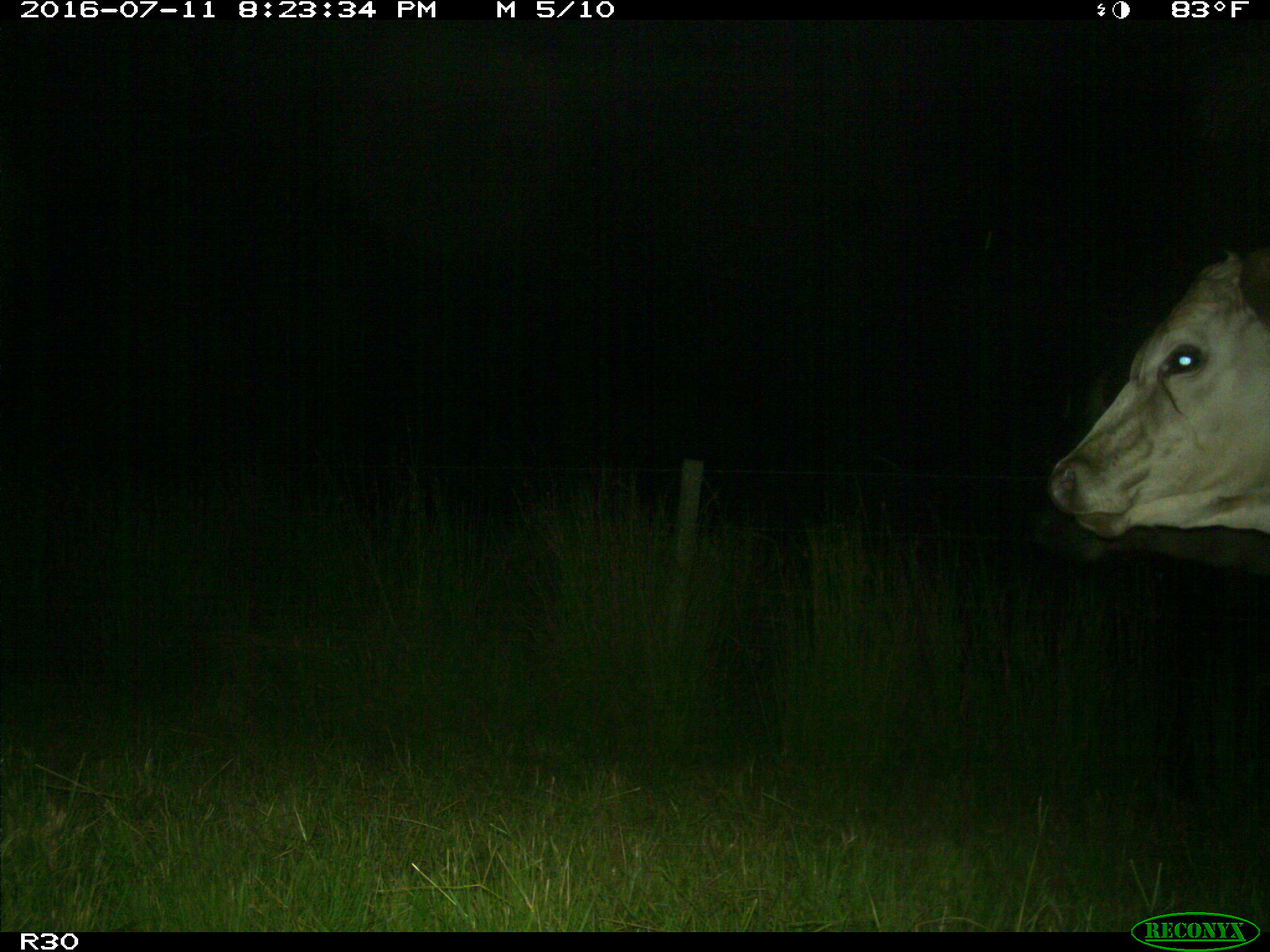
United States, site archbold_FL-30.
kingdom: Animalia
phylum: Chordata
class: Mammalia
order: Artiodactyla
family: Bovidae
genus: Bos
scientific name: Bos taurus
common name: domestic cow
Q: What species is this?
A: Bos taurus (domestic cow).